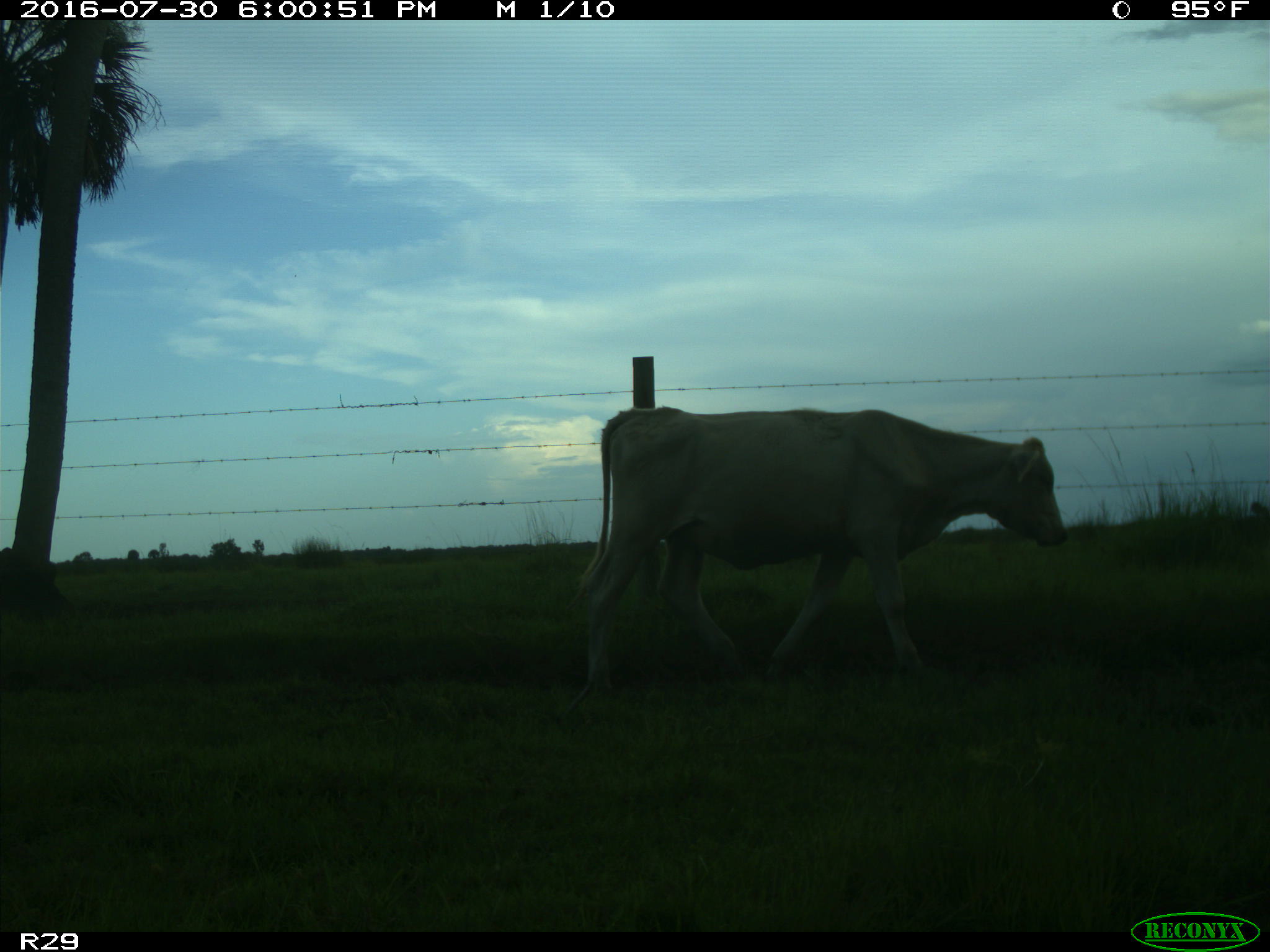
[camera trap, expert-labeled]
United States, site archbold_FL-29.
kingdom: Animalia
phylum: Chordata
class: Mammalia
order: Artiodactyla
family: Bovidae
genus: Bos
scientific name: Bos taurus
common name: domestic cow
Bos taurus (domestic cow).